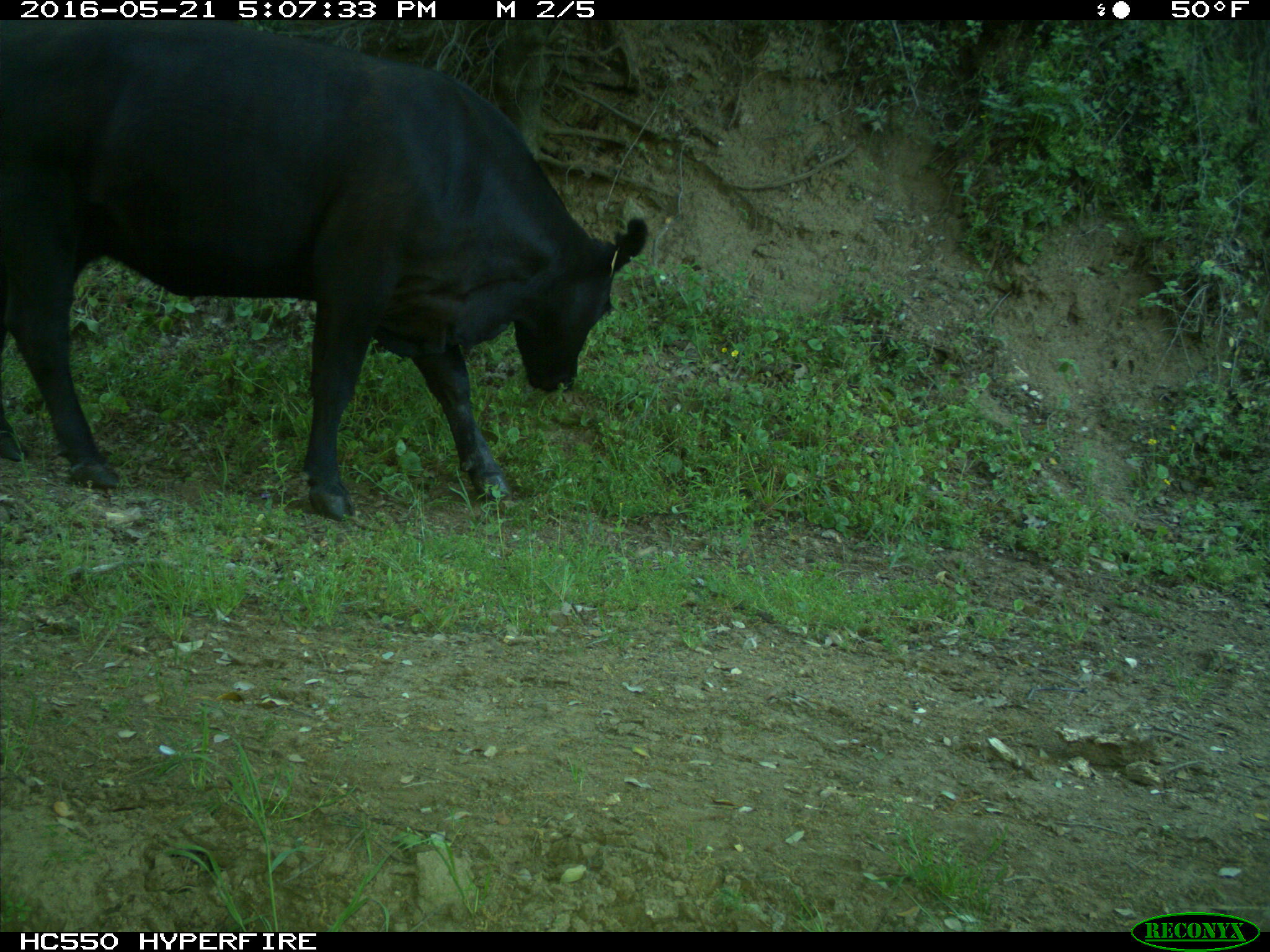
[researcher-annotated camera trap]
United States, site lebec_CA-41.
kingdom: Animalia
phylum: Chordata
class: Mammalia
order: Artiodactyla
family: Bovidae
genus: Bos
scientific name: Bos taurus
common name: domestic cow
Bos taurus (domestic cow).